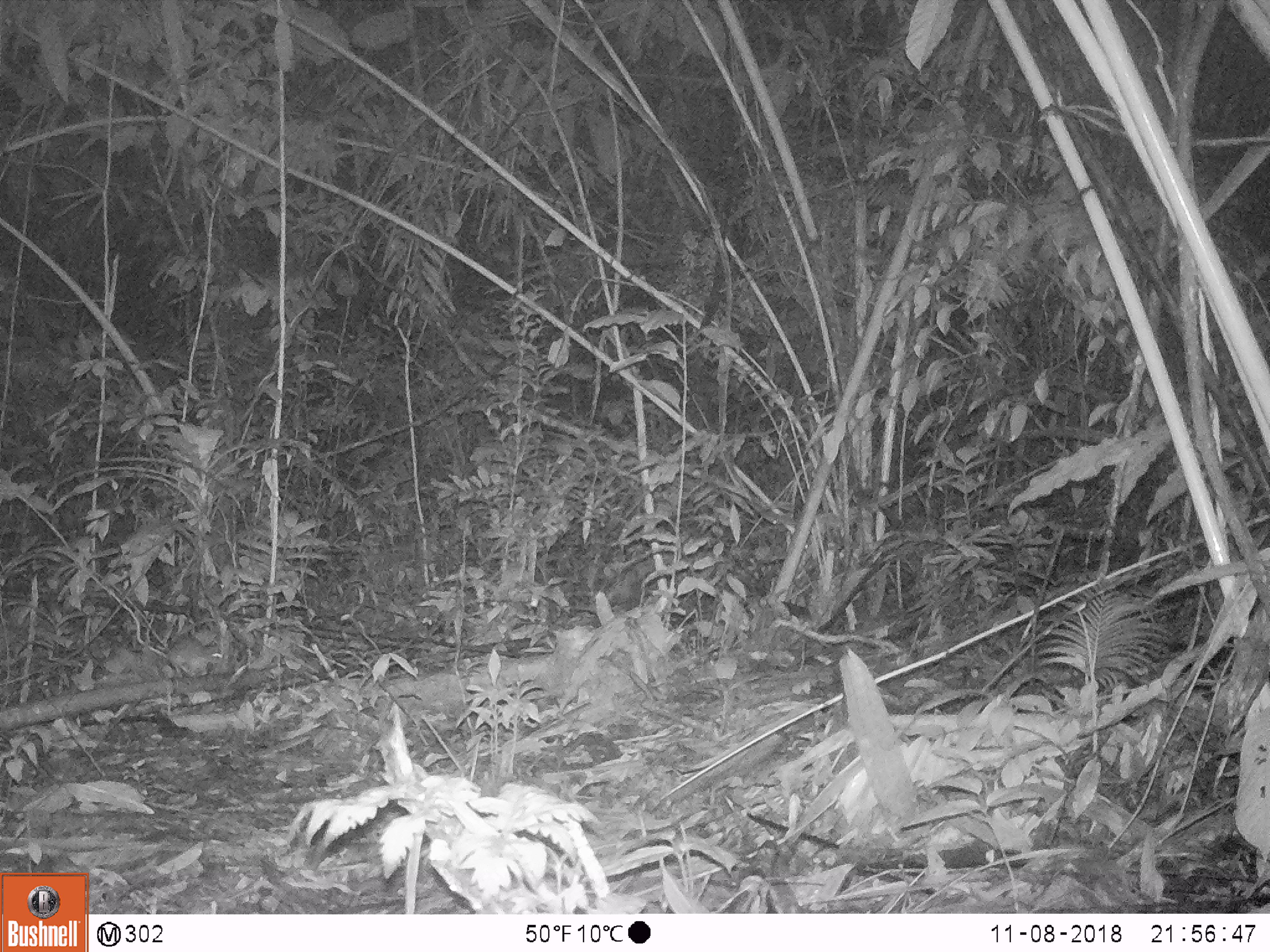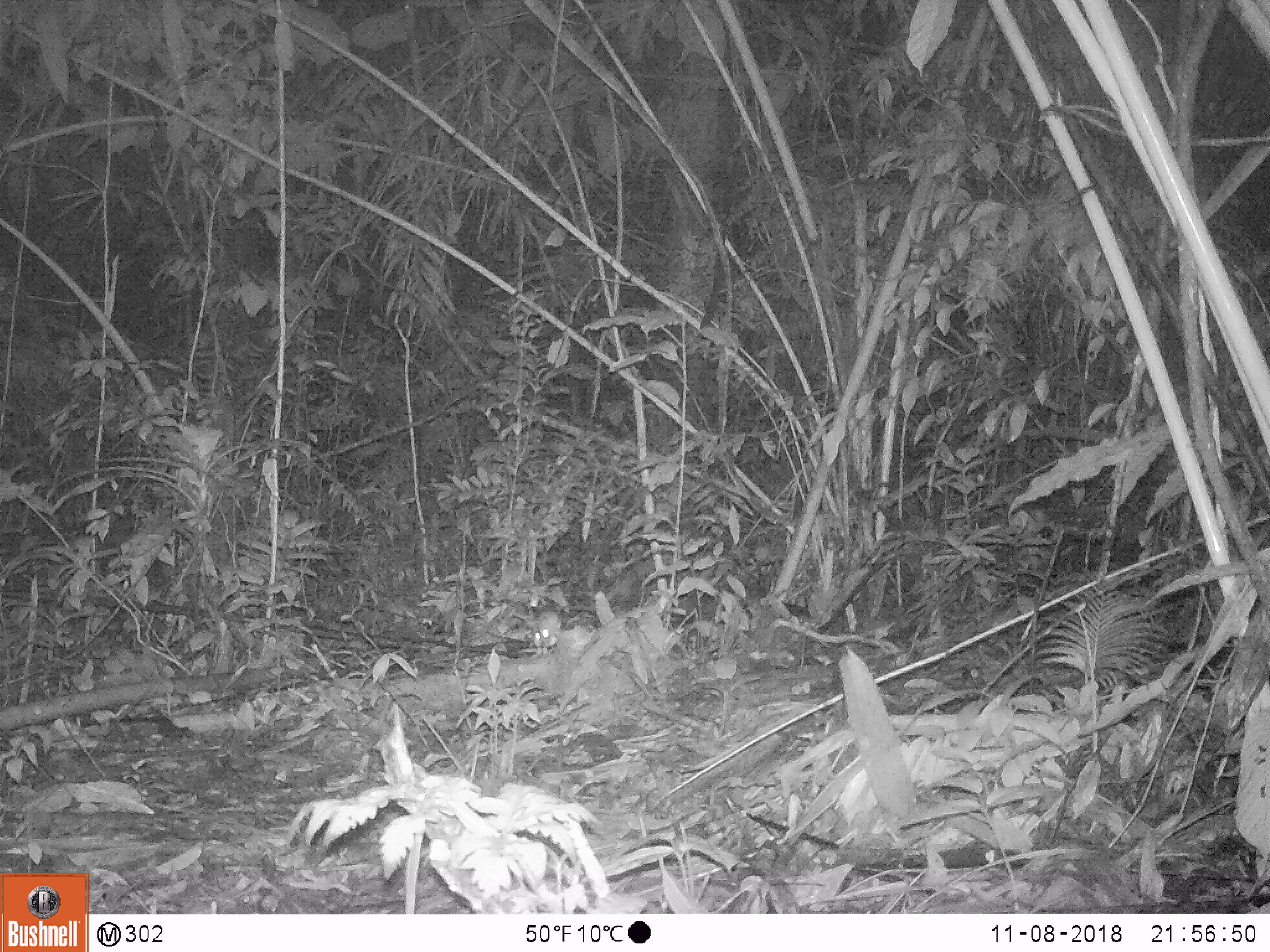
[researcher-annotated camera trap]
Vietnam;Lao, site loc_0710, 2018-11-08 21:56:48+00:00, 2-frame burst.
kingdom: Animalia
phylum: Chordata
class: Mammalia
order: Rodentia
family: Muridae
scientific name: Muridae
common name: old-world mice and rats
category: unidentified murid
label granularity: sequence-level